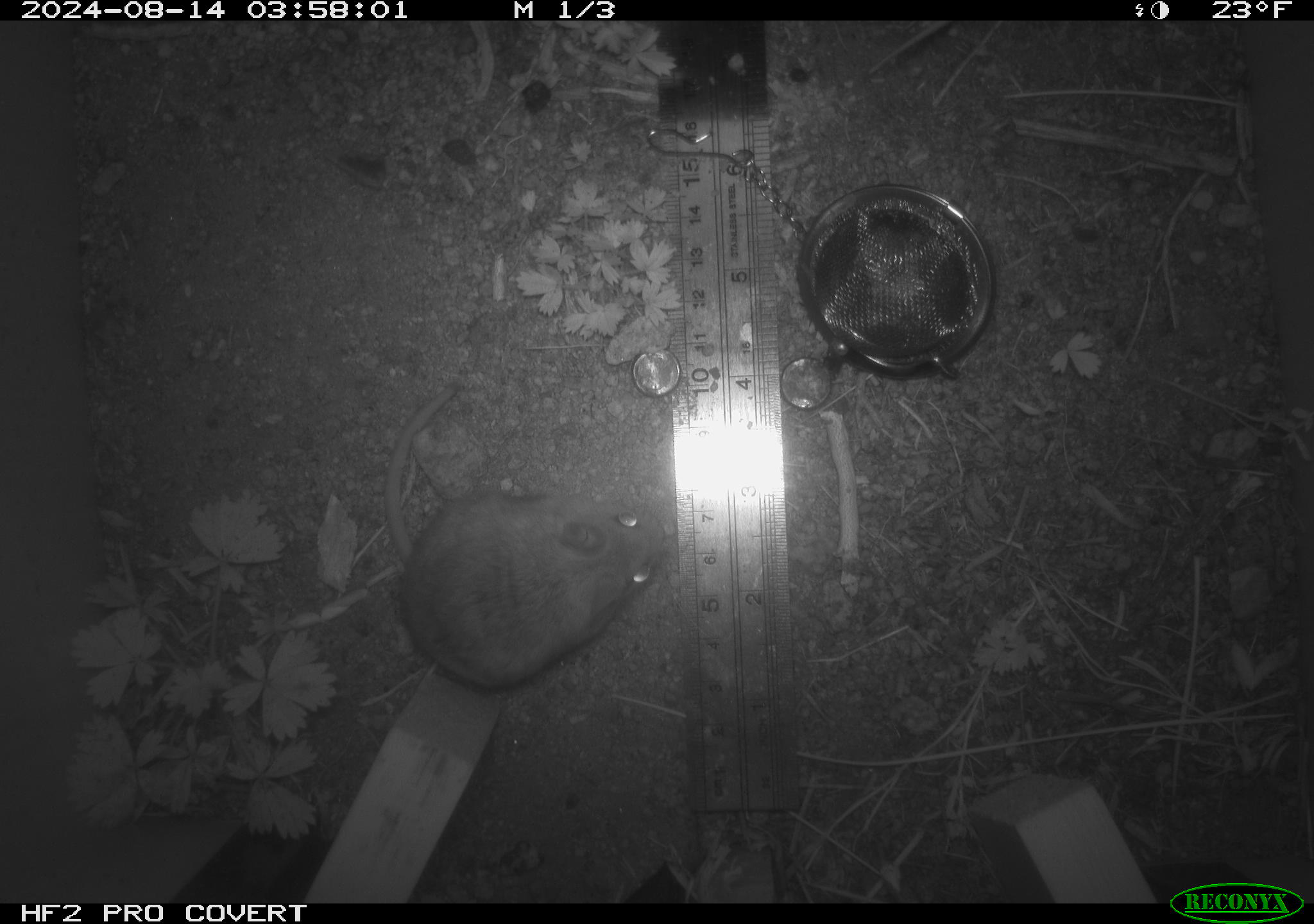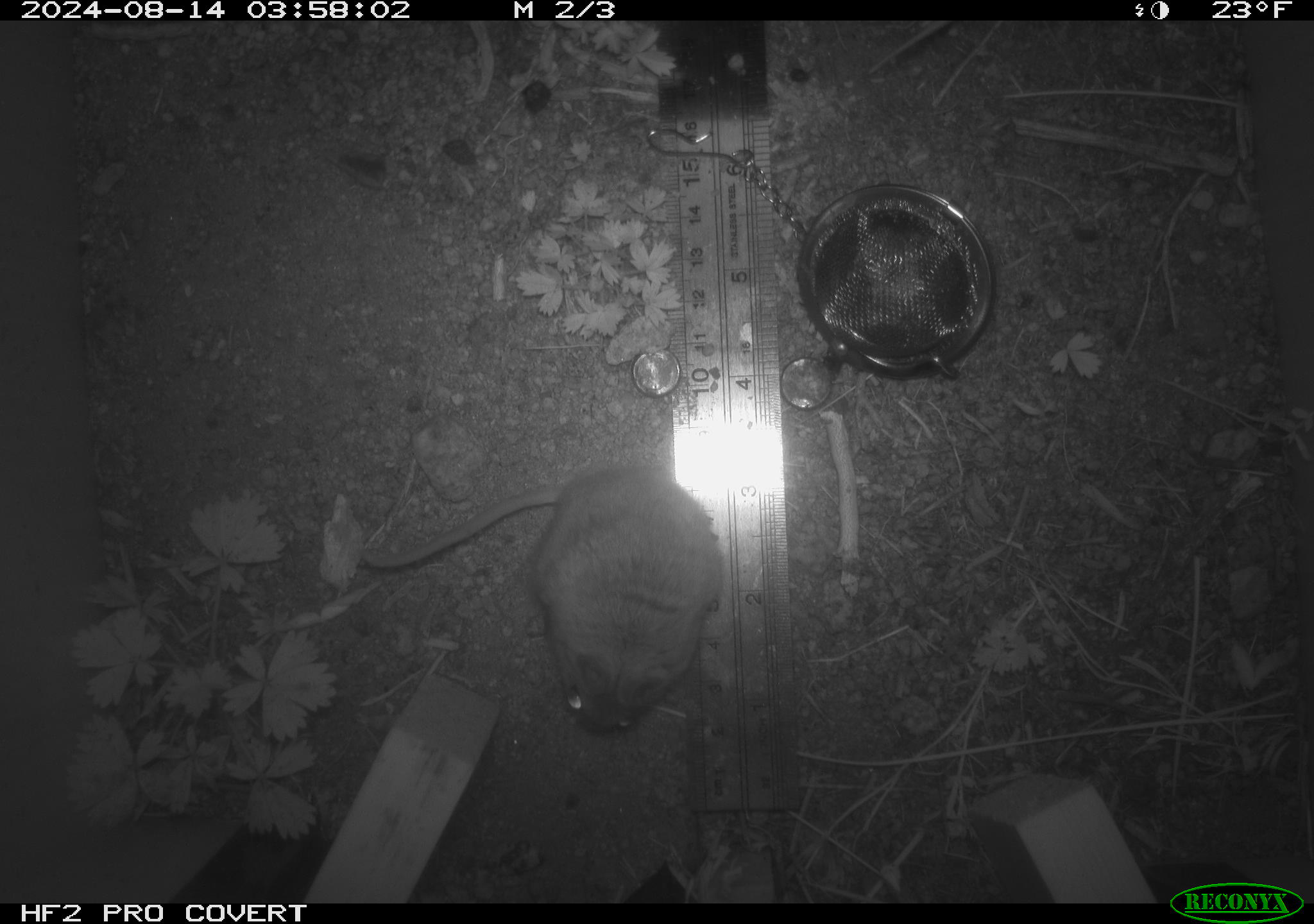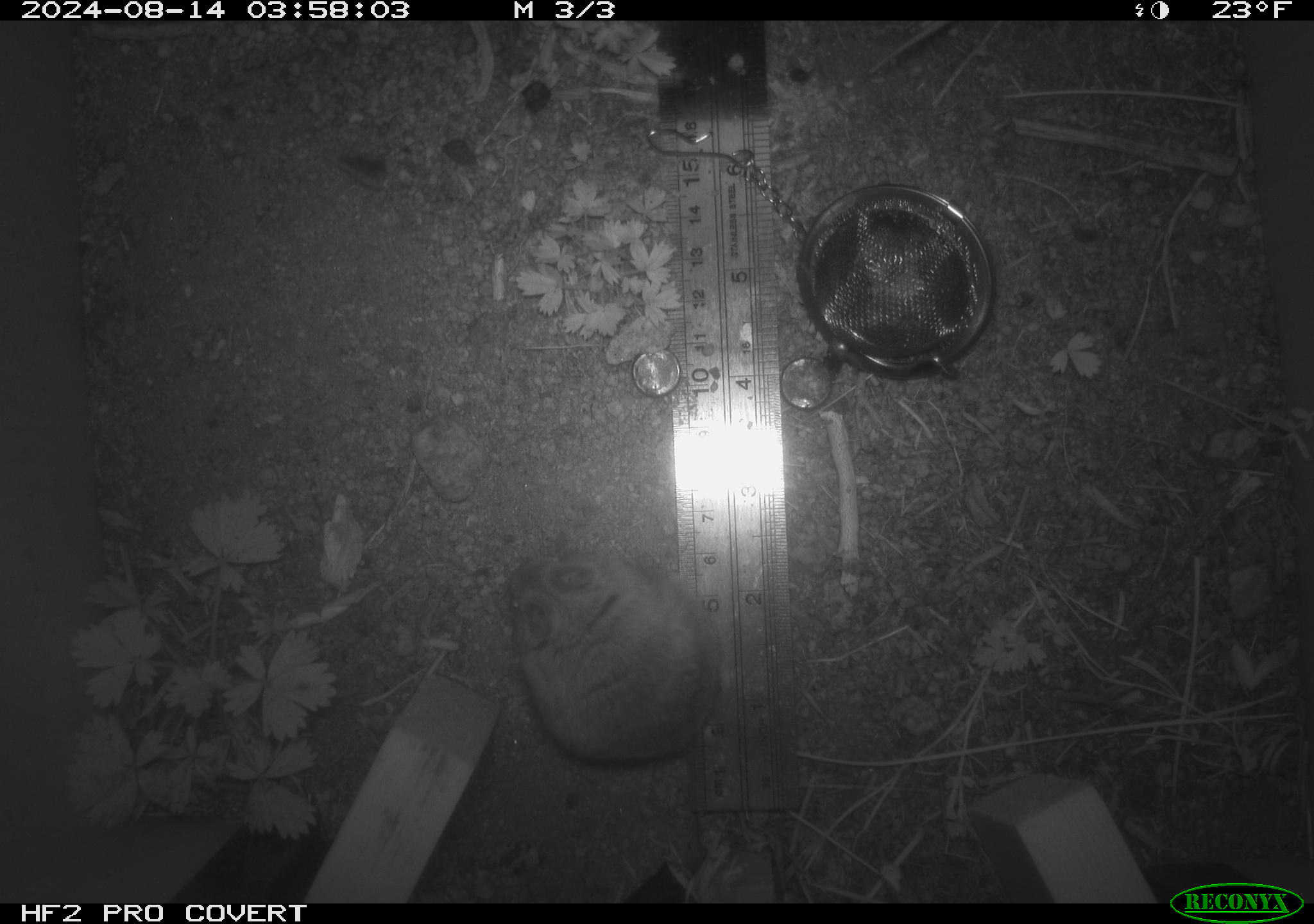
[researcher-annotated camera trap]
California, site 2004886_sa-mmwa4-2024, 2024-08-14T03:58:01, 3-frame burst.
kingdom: Animalia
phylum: Chordata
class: Mammalia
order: Rodentia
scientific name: Rodentia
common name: mouse species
Mouse species (Rodentia).